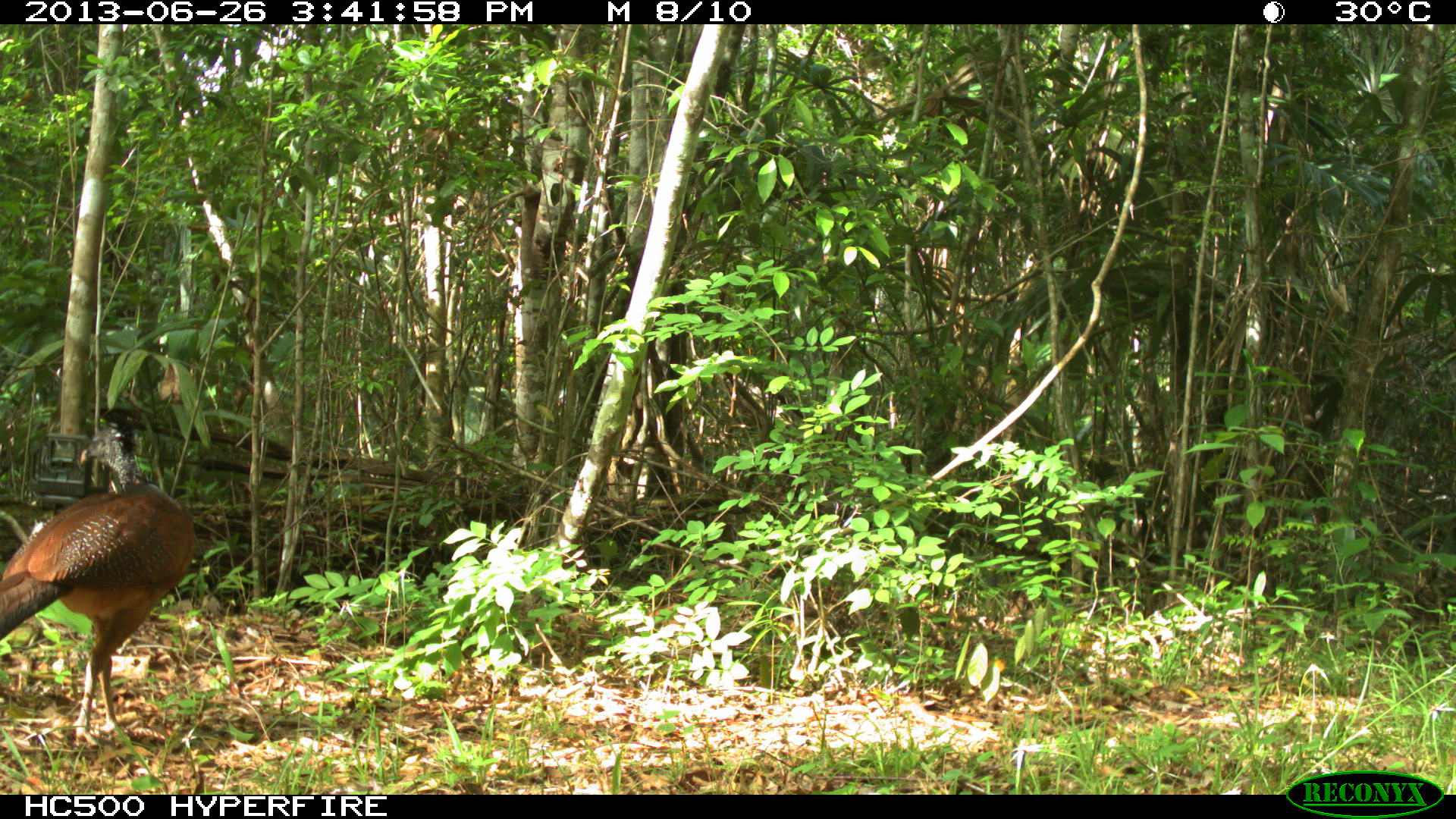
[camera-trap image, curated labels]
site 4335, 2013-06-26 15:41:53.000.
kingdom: Animalia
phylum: Chordata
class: Aves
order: Galliformes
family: Cracidae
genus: Crax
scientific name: Crax rubra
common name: great curassow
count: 1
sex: female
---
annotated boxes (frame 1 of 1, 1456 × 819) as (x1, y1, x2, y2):
crax rubra: (0, 412, 195, 746)